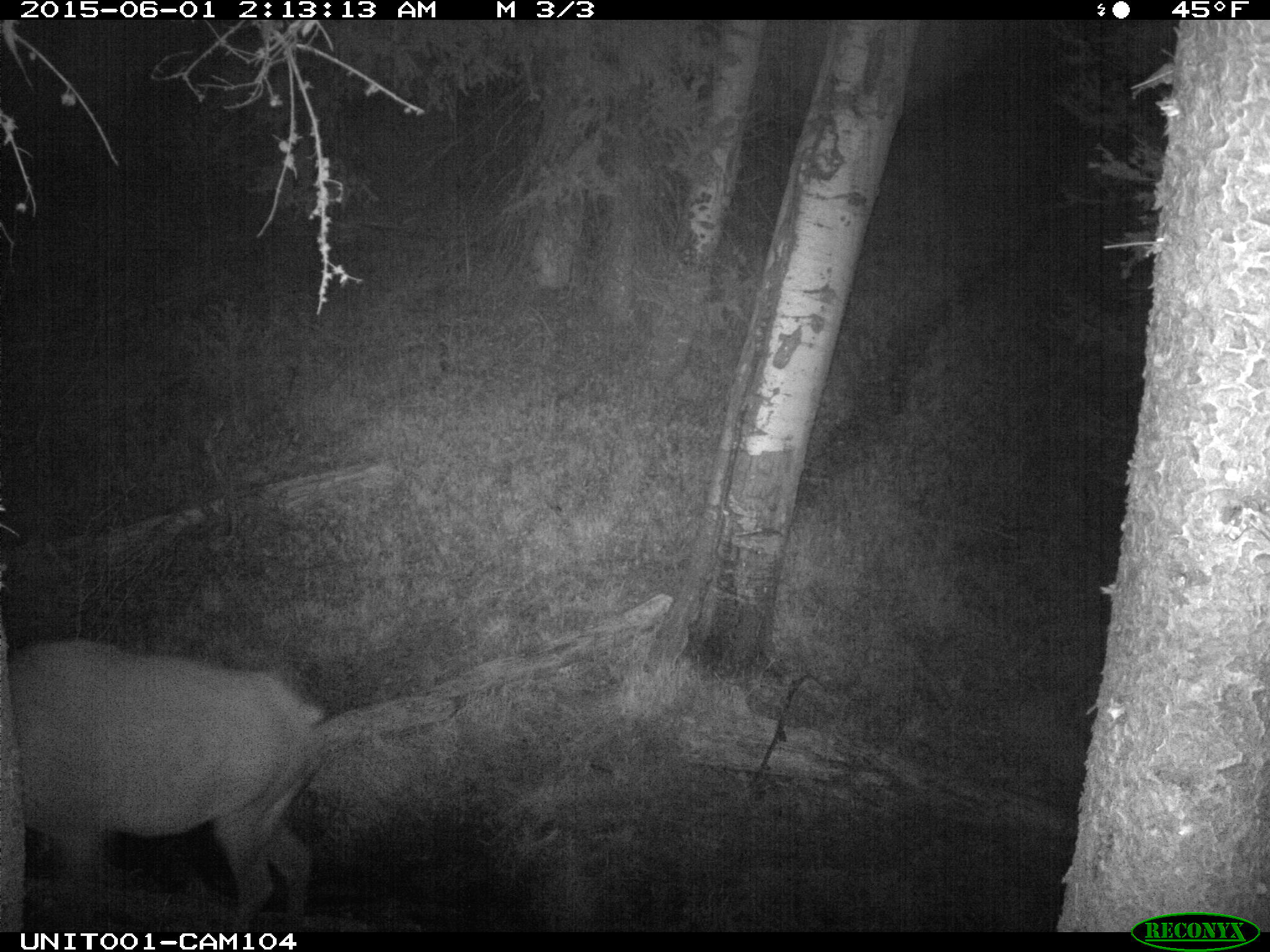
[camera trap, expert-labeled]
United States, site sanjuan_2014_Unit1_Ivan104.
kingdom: Animalia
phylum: Chordata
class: Mammalia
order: Artiodactyla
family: Cervidae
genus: Cervus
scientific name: Cervus elaphus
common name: red deer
Cervus elaphus (red deer).